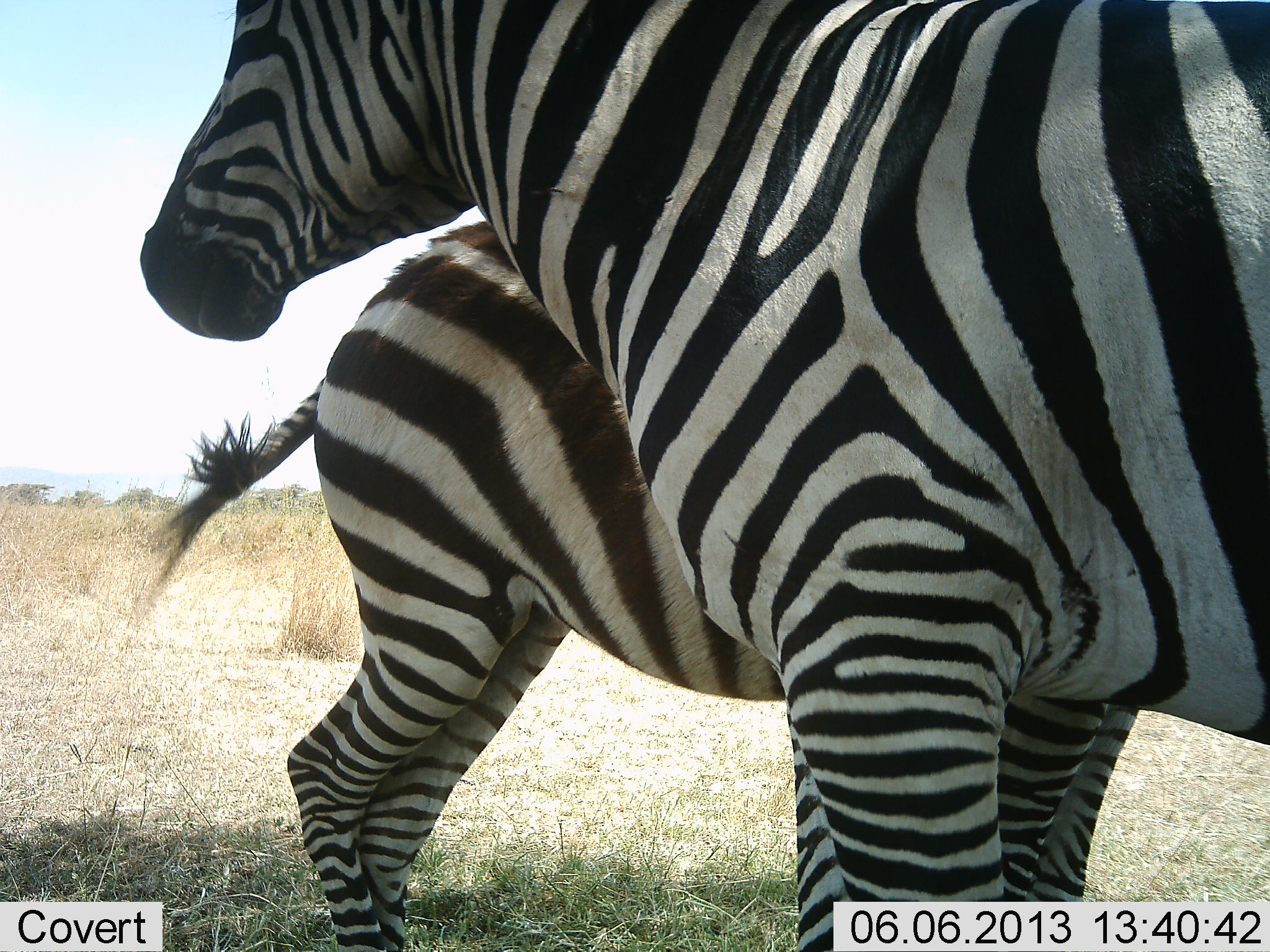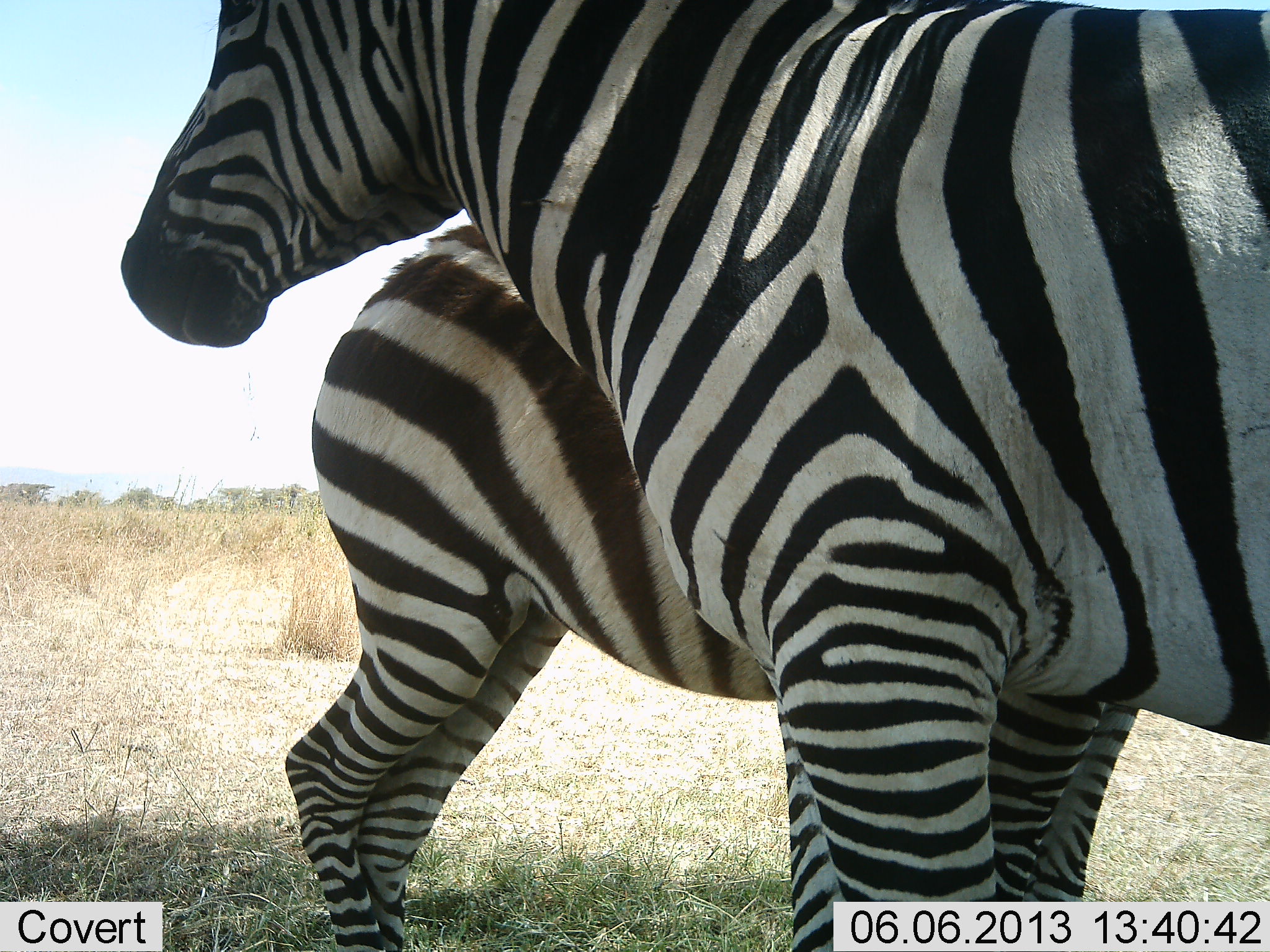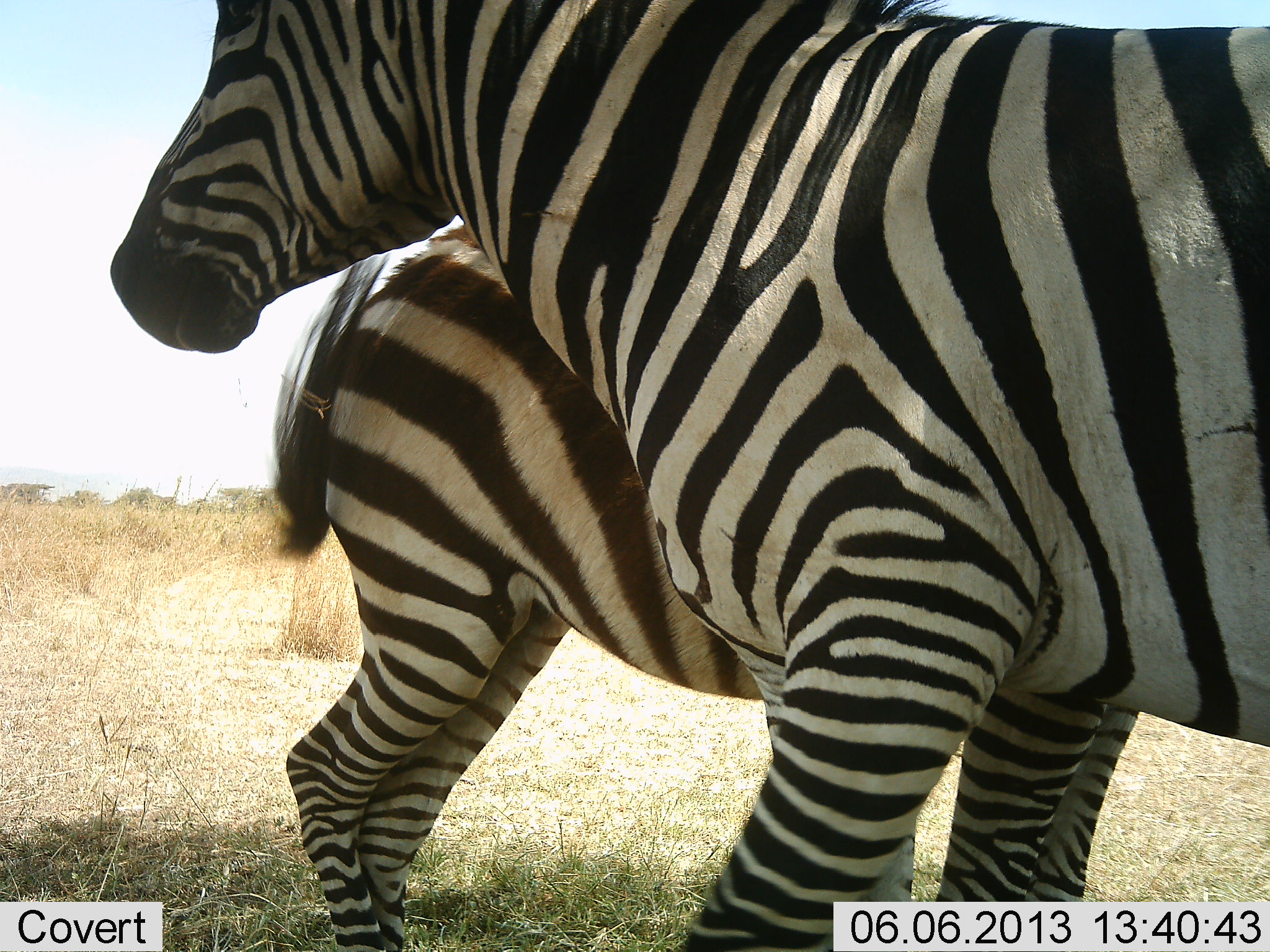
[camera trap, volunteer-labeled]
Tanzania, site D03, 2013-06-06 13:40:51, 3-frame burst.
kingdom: Animalia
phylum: Chordata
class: Mammalia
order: Perissodactyla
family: Equidae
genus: Equus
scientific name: Equus quagga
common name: plains zebra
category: zebra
Zebra (plains zebra) (Equus quagga), count 2. Behavior (volunteer vote fractions): standing 89%, resting 0%, moving 5%, interacting 32%. Young present (vote fraction): 32%. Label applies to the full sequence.